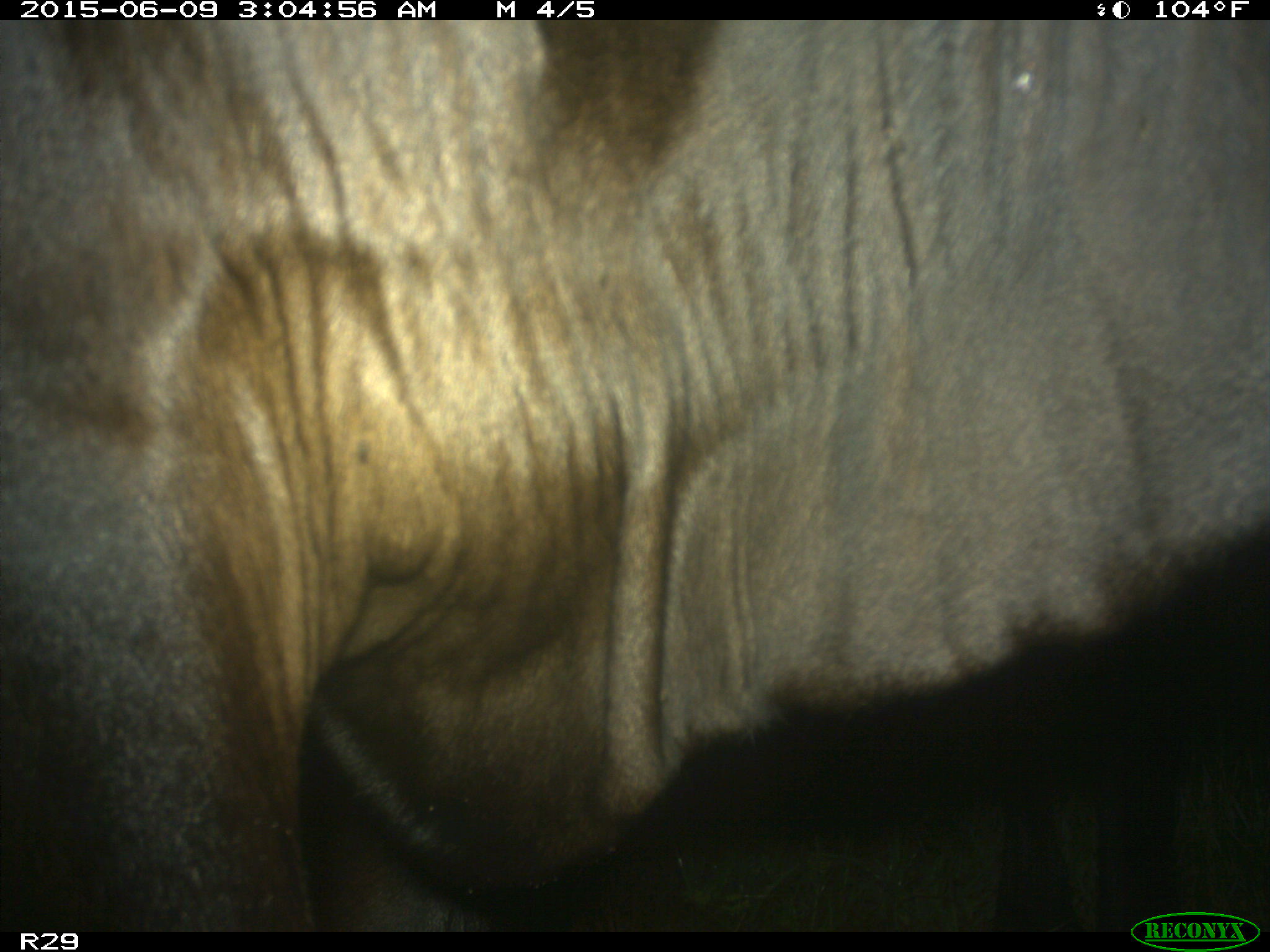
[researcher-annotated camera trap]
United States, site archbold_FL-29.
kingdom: Animalia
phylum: Chordata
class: Mammalia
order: Artiodactyla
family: Bovidae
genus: Bos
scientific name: Bos taurus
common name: domestic cow